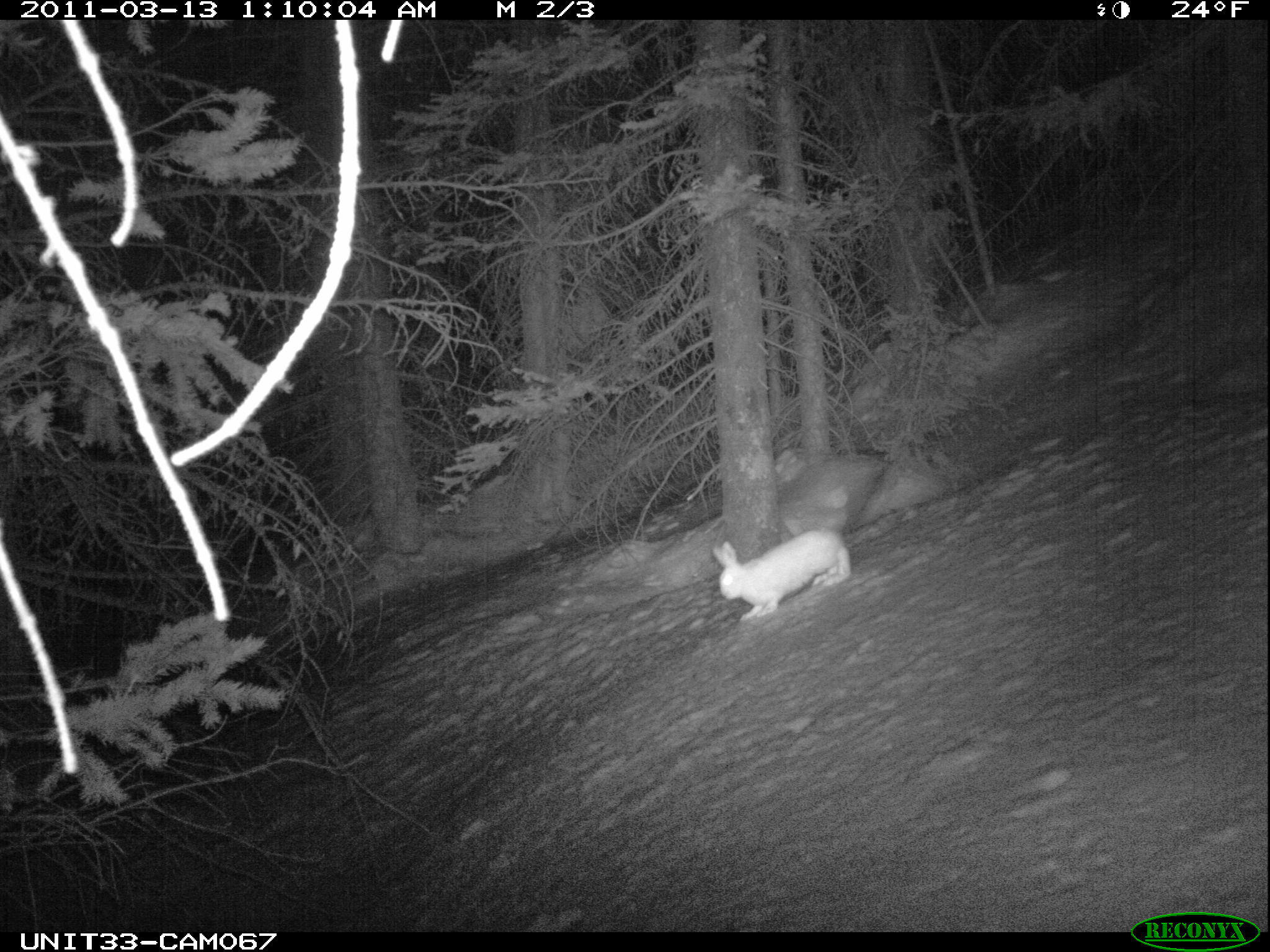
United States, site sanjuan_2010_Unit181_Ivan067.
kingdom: Animalia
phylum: Chordata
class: Mammalia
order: Lagomorpha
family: Leporidae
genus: Lepus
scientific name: Lepus americanus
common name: snowshoe hare